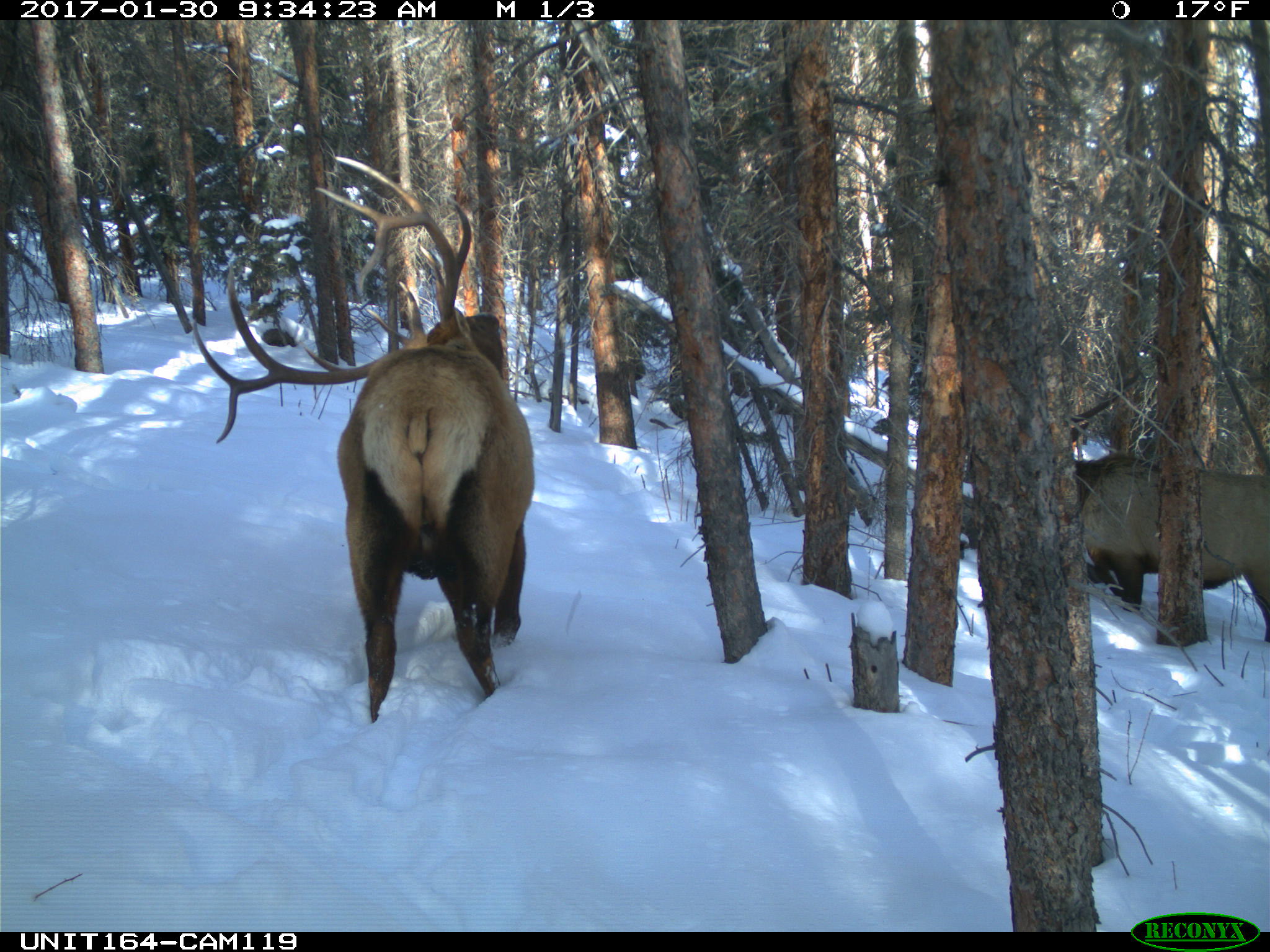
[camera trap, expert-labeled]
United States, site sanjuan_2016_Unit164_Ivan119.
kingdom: Animalia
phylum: Chordata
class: Mammalia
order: Artiodactyla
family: Cervidae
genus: Cervus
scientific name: Cervus elaphus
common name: red deer